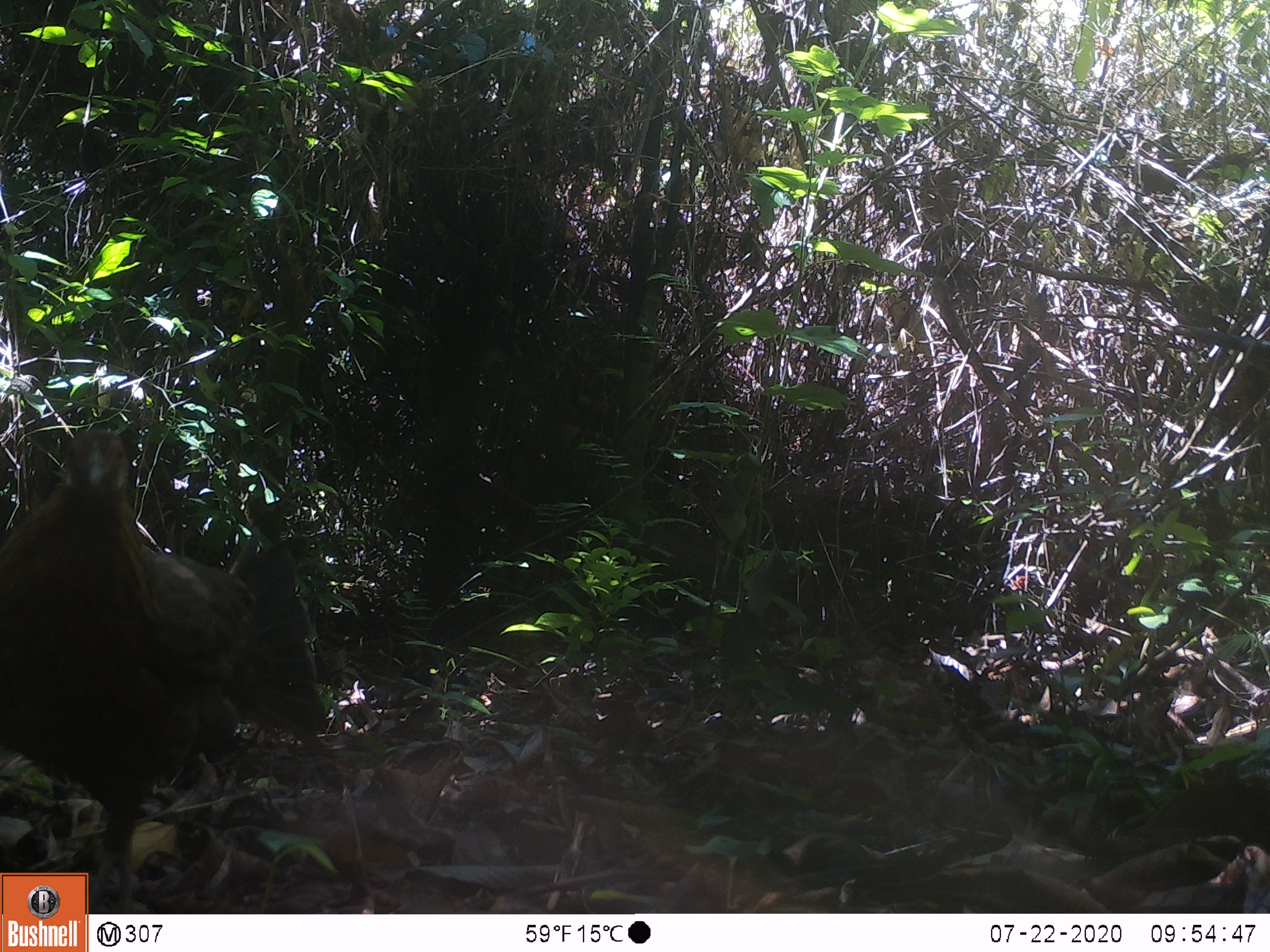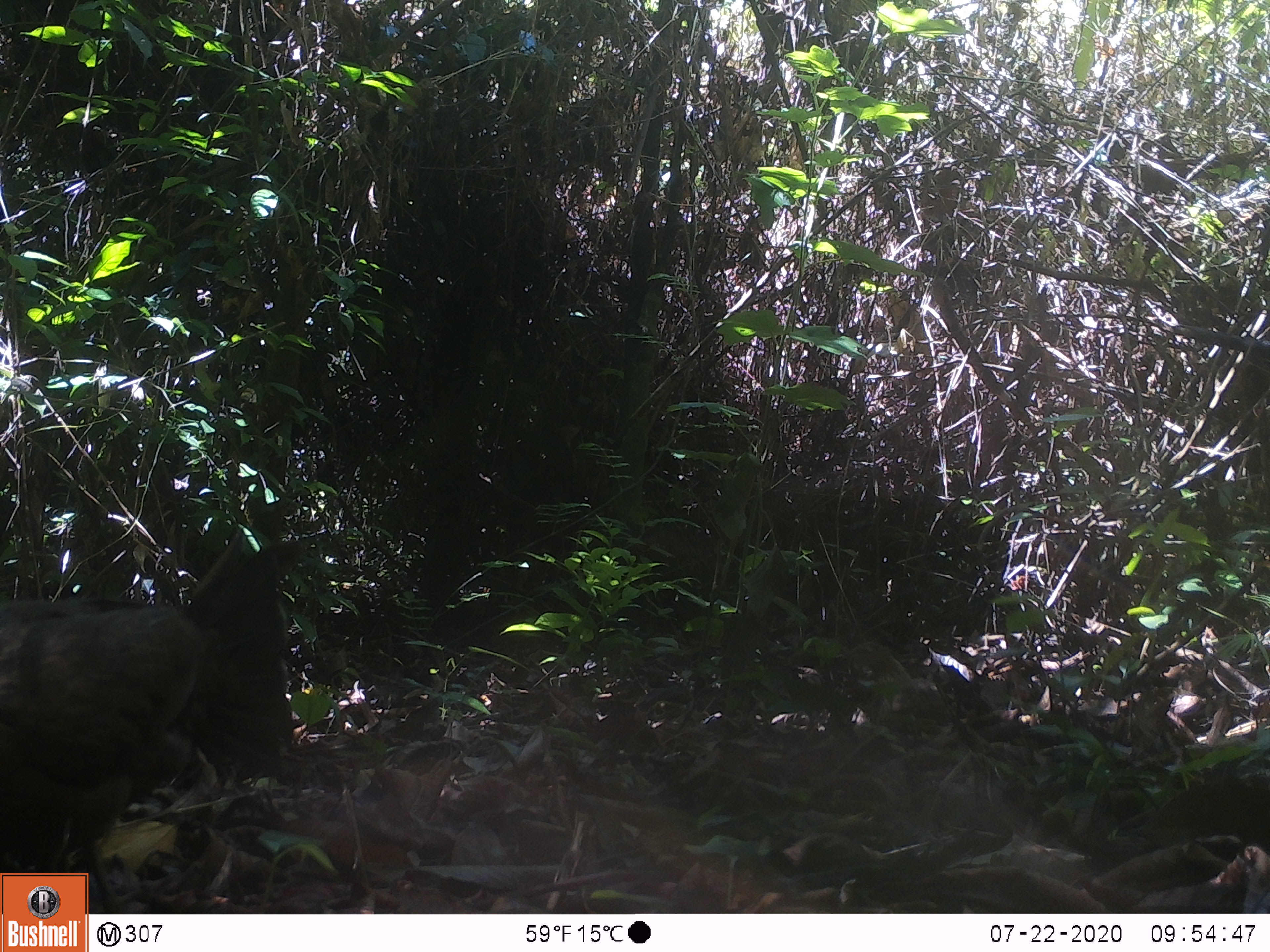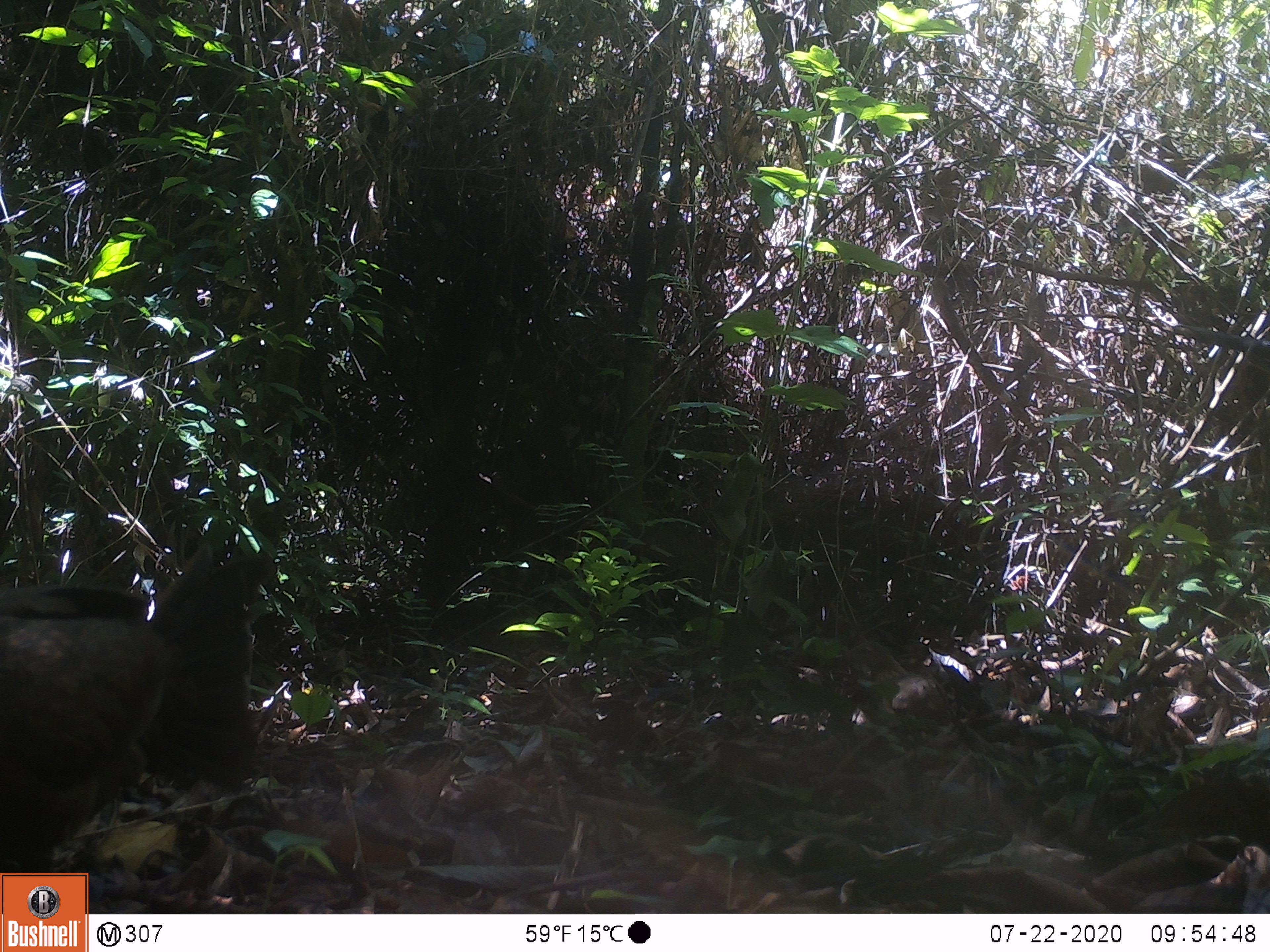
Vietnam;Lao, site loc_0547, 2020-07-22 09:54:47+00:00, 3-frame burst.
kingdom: Animalia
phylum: Chordata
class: Aves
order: Galliformes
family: Phasianidae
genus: Gallus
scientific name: Gallus gallus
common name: red junglefowl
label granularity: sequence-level